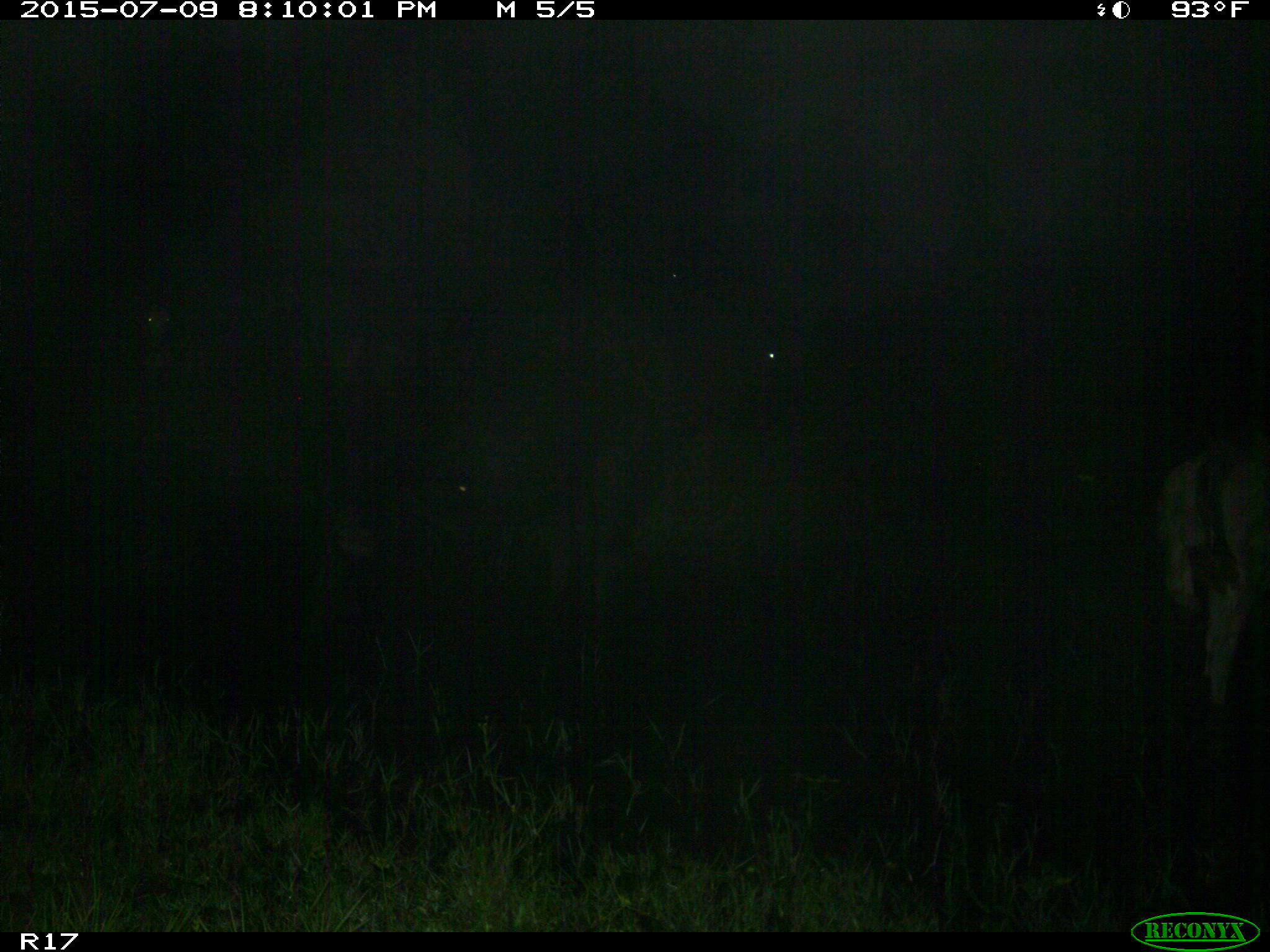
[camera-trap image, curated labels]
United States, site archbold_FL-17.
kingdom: Animalia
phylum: Chordata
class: Mammalia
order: Artiodactyla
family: Bovidae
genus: Bos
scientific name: Bos taurus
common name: domestic cow